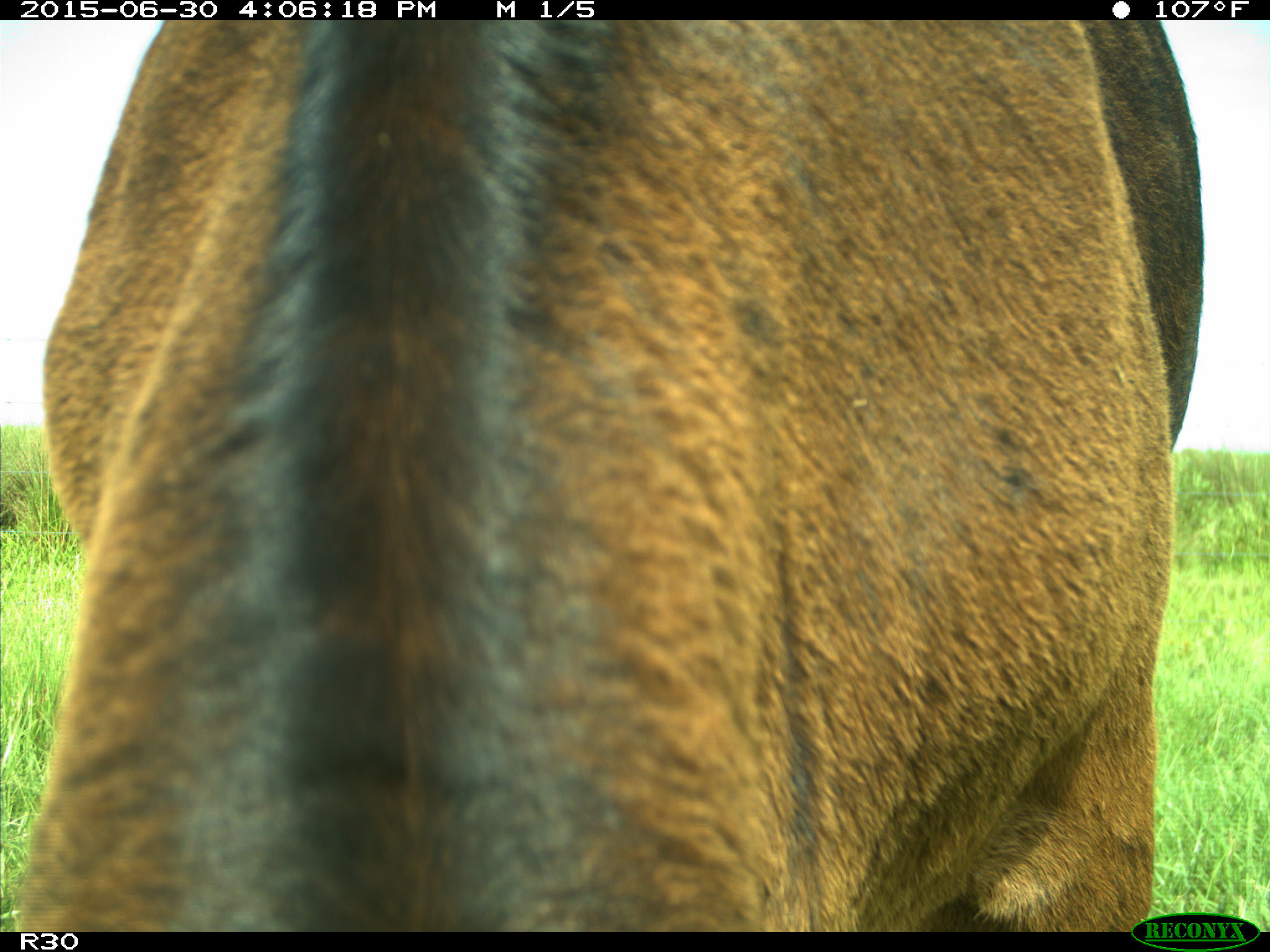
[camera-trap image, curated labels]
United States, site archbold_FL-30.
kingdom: Animalia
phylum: Chordata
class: Mammalia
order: Artiodactyla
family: Bovidae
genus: Bos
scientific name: Bos taurus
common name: domestic cow